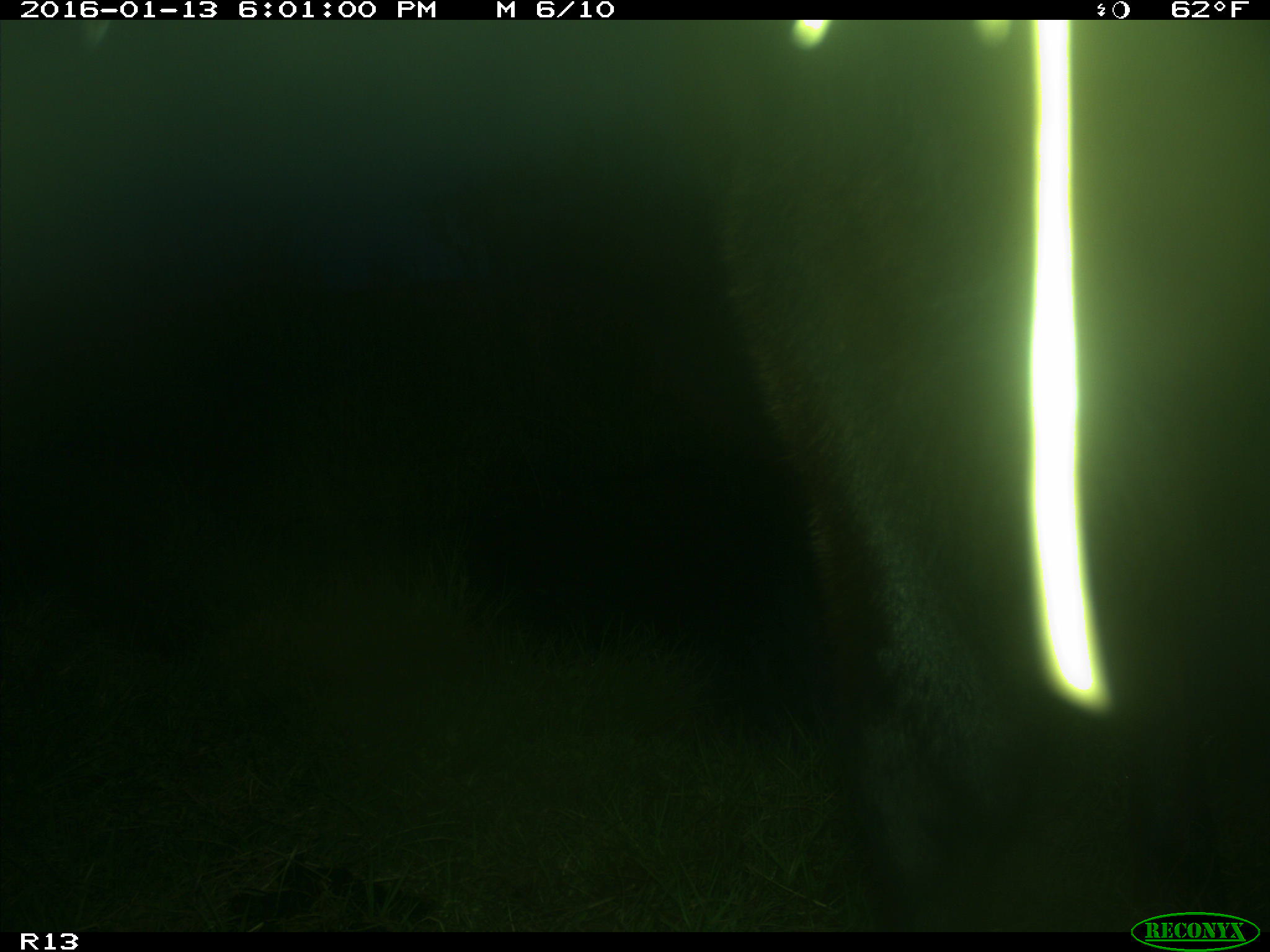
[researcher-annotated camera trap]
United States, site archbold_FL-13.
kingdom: Animalia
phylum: Chordata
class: Mammalia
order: Artiodactyla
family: Bovidae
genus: Bos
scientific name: Bos taurus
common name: domestic cow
Bos taurus (domestic cow).